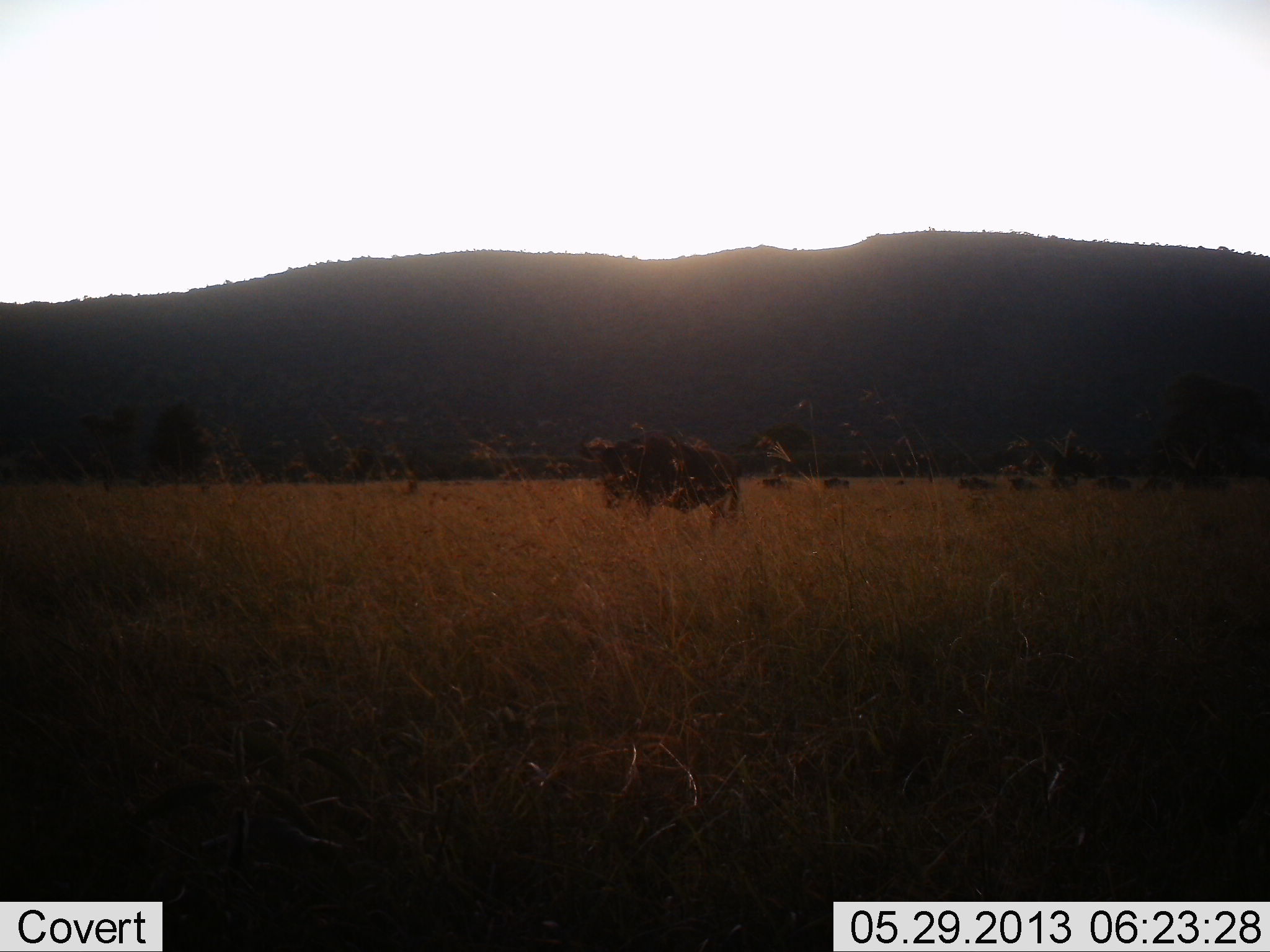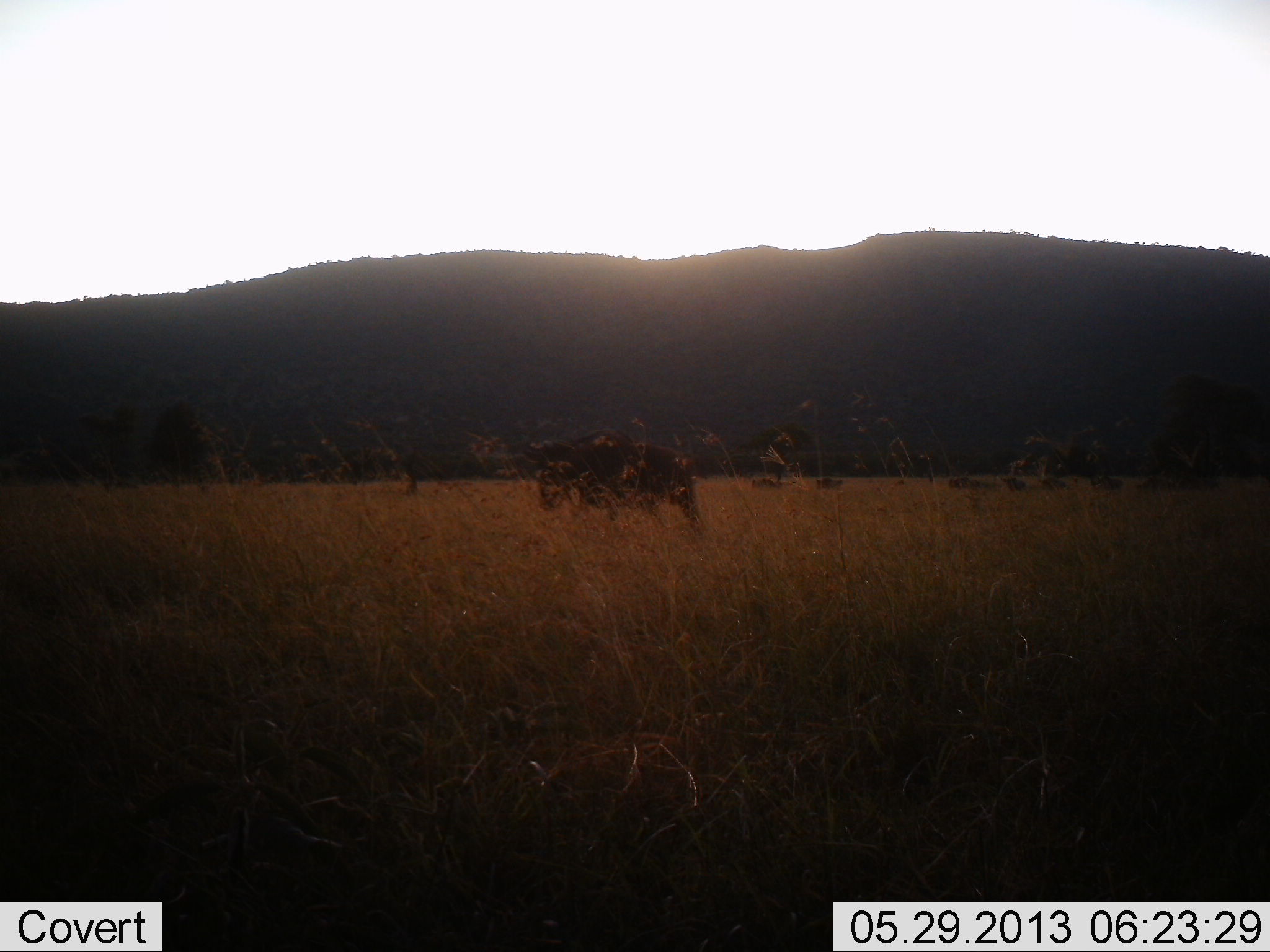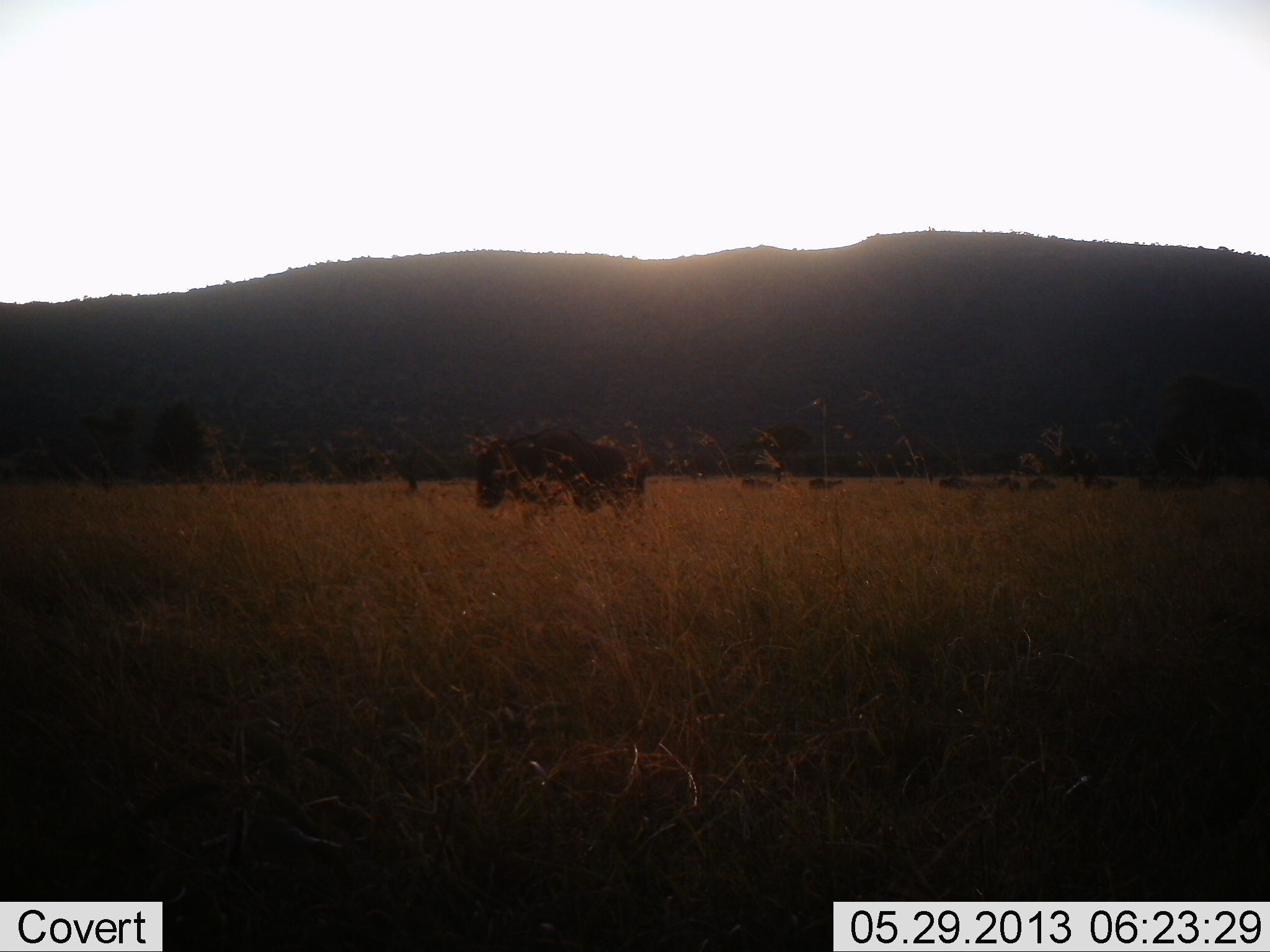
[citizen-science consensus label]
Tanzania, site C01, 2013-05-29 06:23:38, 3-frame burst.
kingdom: Animalia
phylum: Chordata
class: Mammalia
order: Artiodactyla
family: Bovidae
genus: Connochaetes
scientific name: Connochaetes taurinus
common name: blue wildebeest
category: wildebeest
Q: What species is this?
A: Wildebeest (blue wildebeest) (Connochaetes taurinus).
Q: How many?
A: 9.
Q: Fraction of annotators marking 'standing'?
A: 6%.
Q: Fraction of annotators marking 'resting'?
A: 0%.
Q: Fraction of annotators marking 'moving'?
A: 94%.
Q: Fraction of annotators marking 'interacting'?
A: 0%.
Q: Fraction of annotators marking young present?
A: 0%.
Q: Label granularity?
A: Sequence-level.